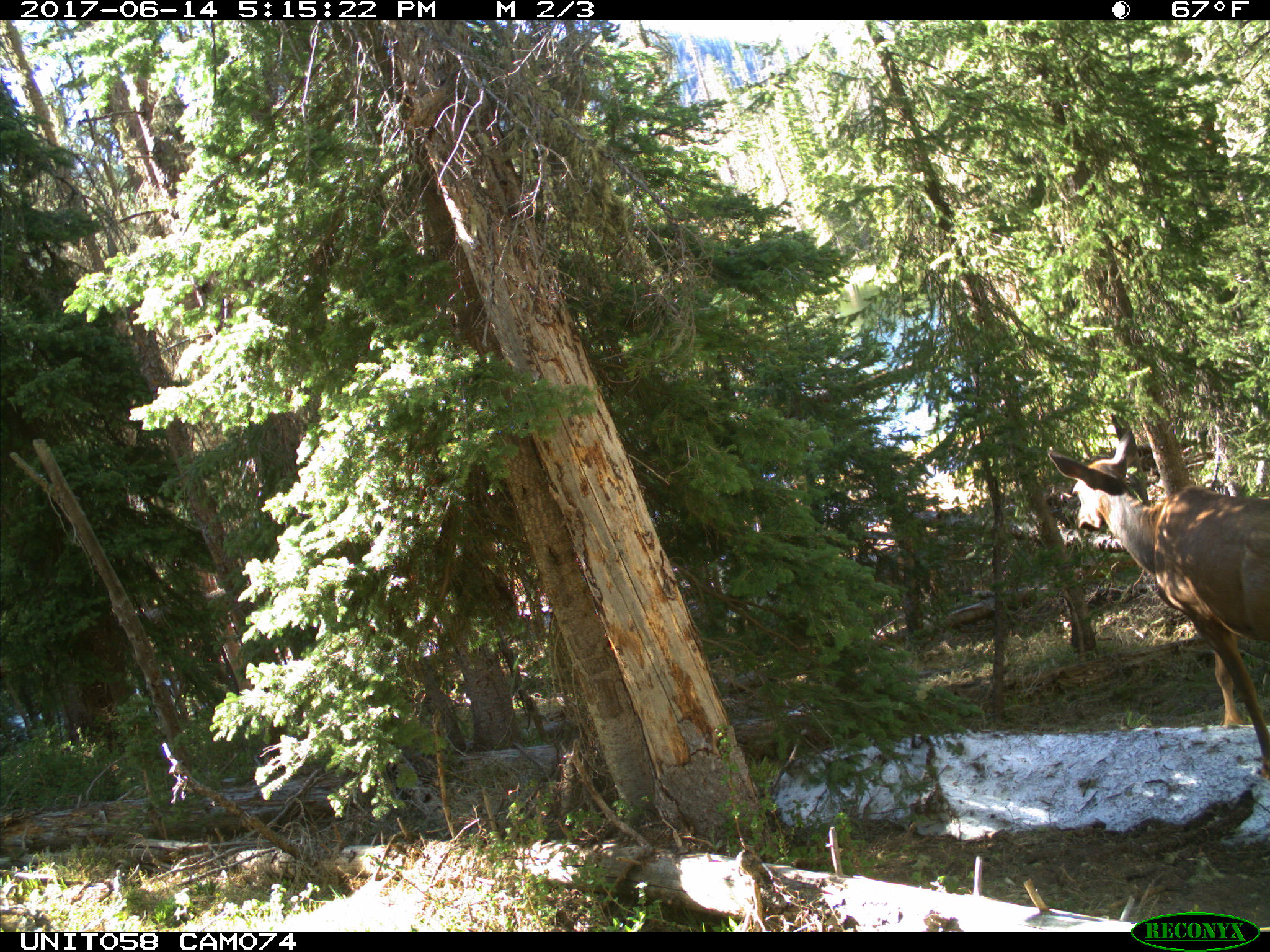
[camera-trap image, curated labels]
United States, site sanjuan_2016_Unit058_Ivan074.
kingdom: Animalia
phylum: Chordata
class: Mammalia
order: Artiodactyla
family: Cervidae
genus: Cervus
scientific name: Cervus elaphus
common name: red deer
Cervus elaphus (red deer).